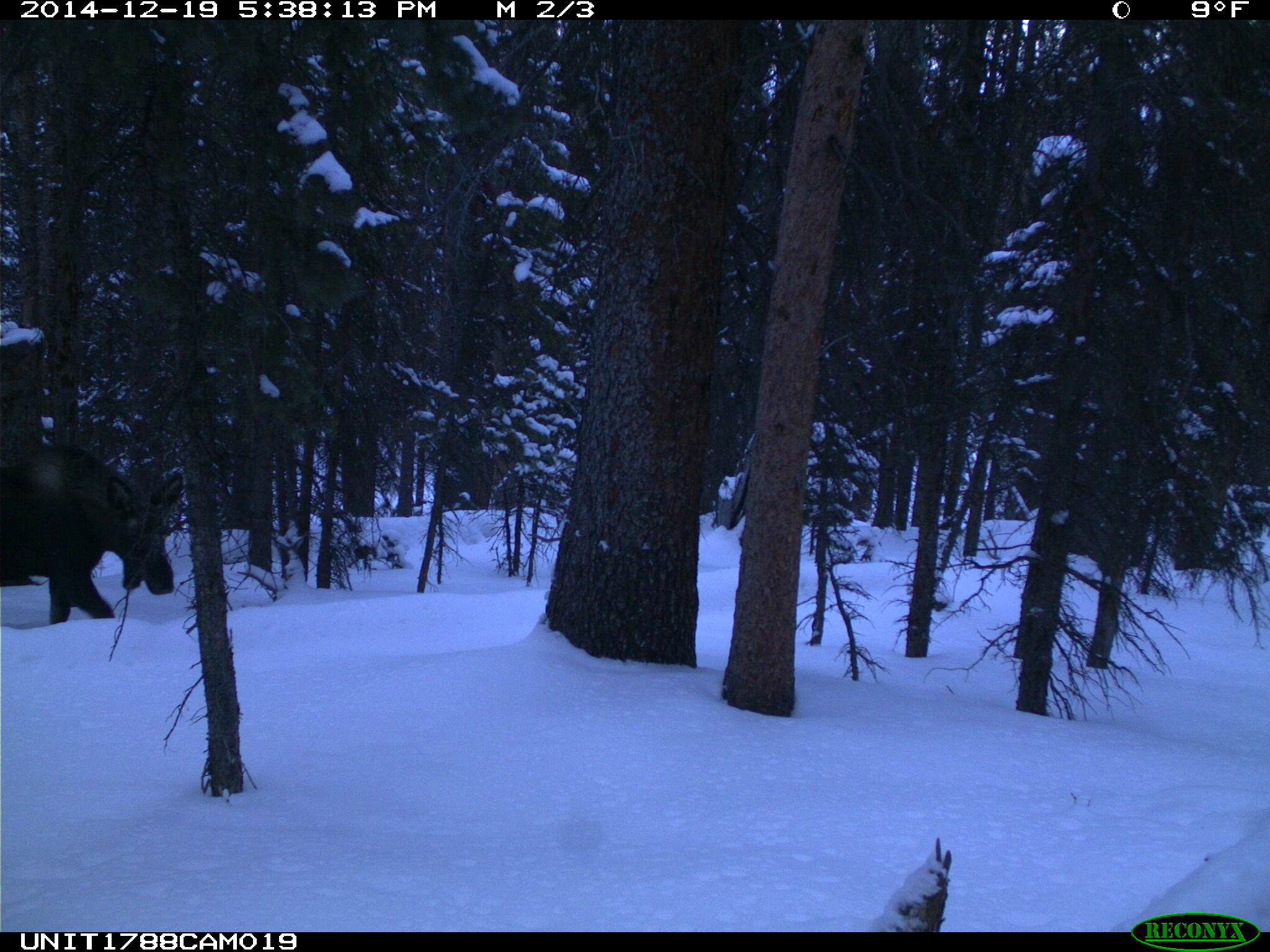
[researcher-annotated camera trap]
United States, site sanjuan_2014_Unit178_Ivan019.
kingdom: Animalia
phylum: Chordata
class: Mammalia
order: Artiodactyla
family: Cervidae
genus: Alces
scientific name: Alces alces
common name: moose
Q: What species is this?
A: Alces alces (moose).